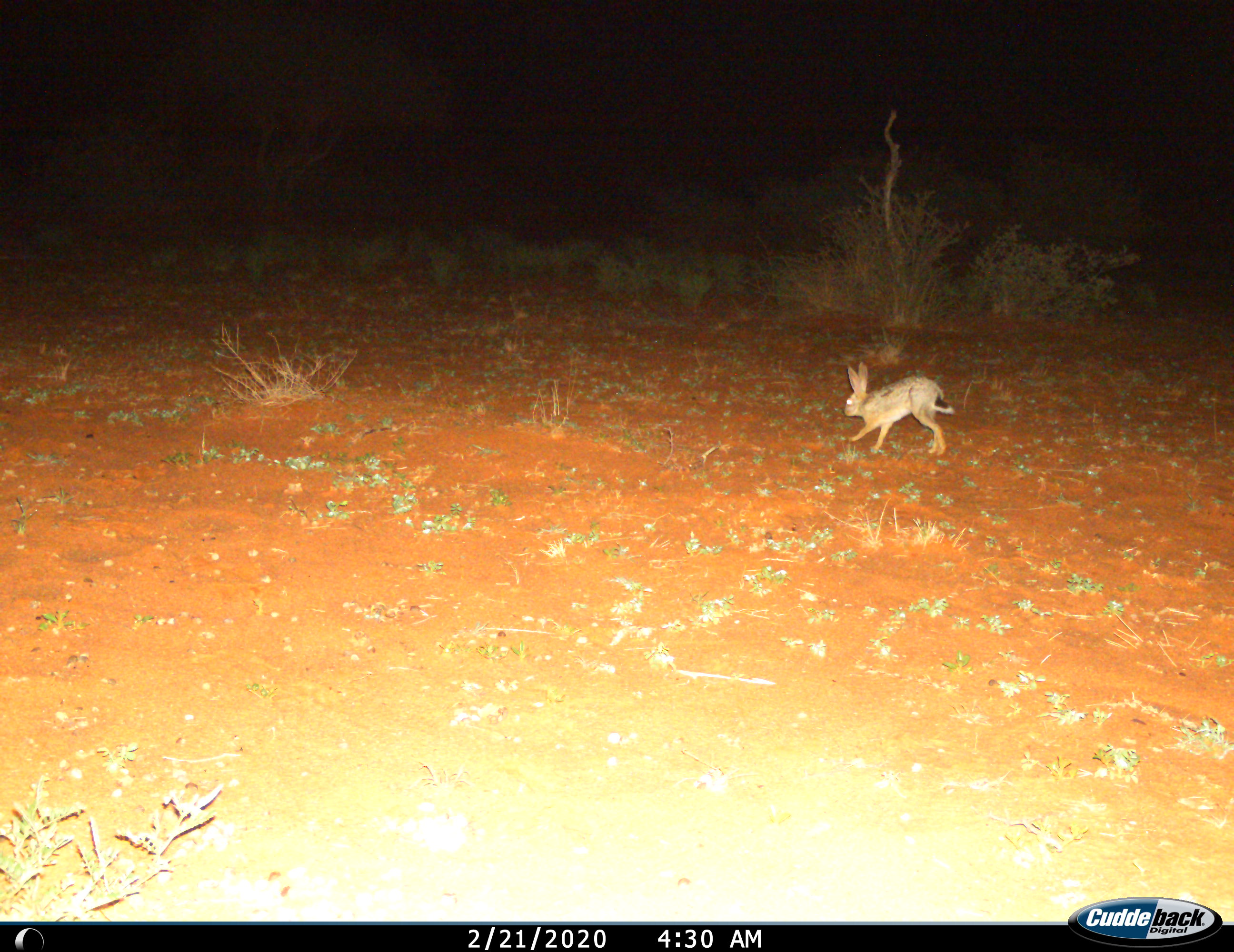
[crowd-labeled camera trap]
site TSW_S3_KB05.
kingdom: Animalia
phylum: Chordata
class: Mammalia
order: Lagomorpha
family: Leporidae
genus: Lepus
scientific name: Lepus capensis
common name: cape hare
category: harecape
Harecape (cape hare) (Lepus capensis), count 1. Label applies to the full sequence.